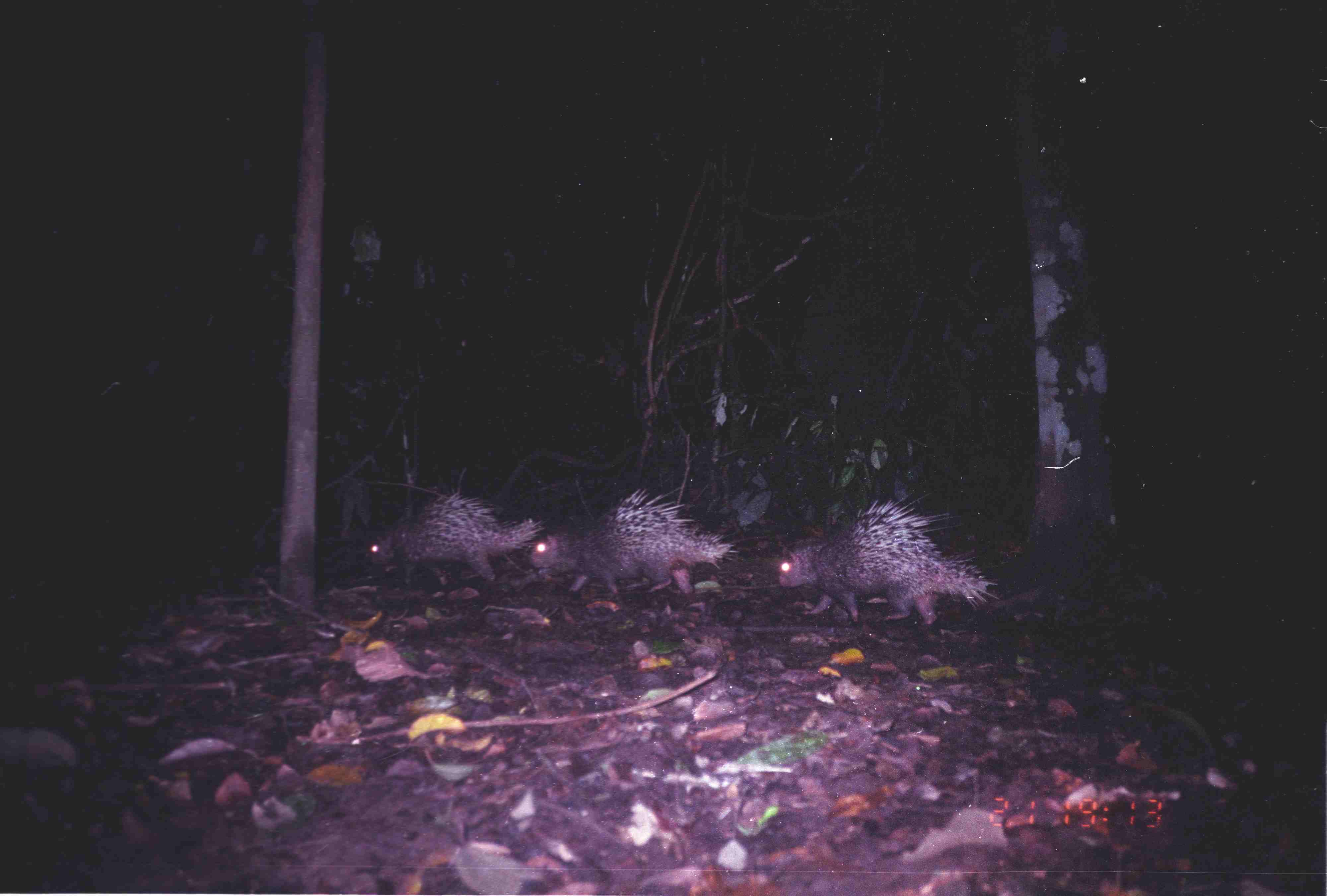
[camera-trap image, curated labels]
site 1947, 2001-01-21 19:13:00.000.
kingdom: Animalia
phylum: Chordata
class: Mammalia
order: Rodentia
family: Hystricidae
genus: Hystrix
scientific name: Hystrix brachyura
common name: east asian porcupine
Hystrix brachyura (east asian porcupine), count 3.